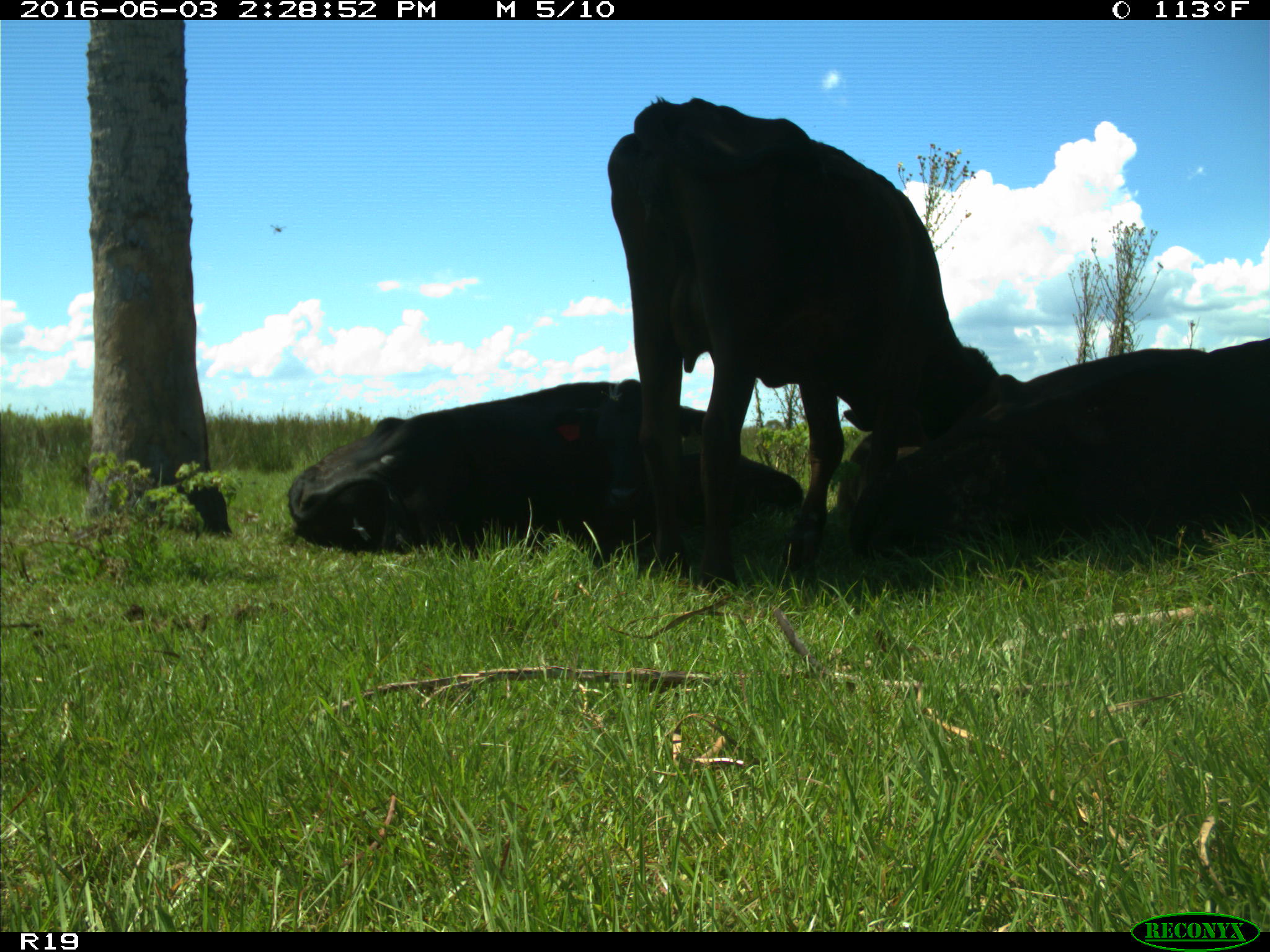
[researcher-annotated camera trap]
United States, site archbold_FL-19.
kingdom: Animalia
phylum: Chordata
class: Mammalia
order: Artiodactyla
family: Bovidae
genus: Bos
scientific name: Bos taurus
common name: domestic cow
Bos taurus (domestic cow).